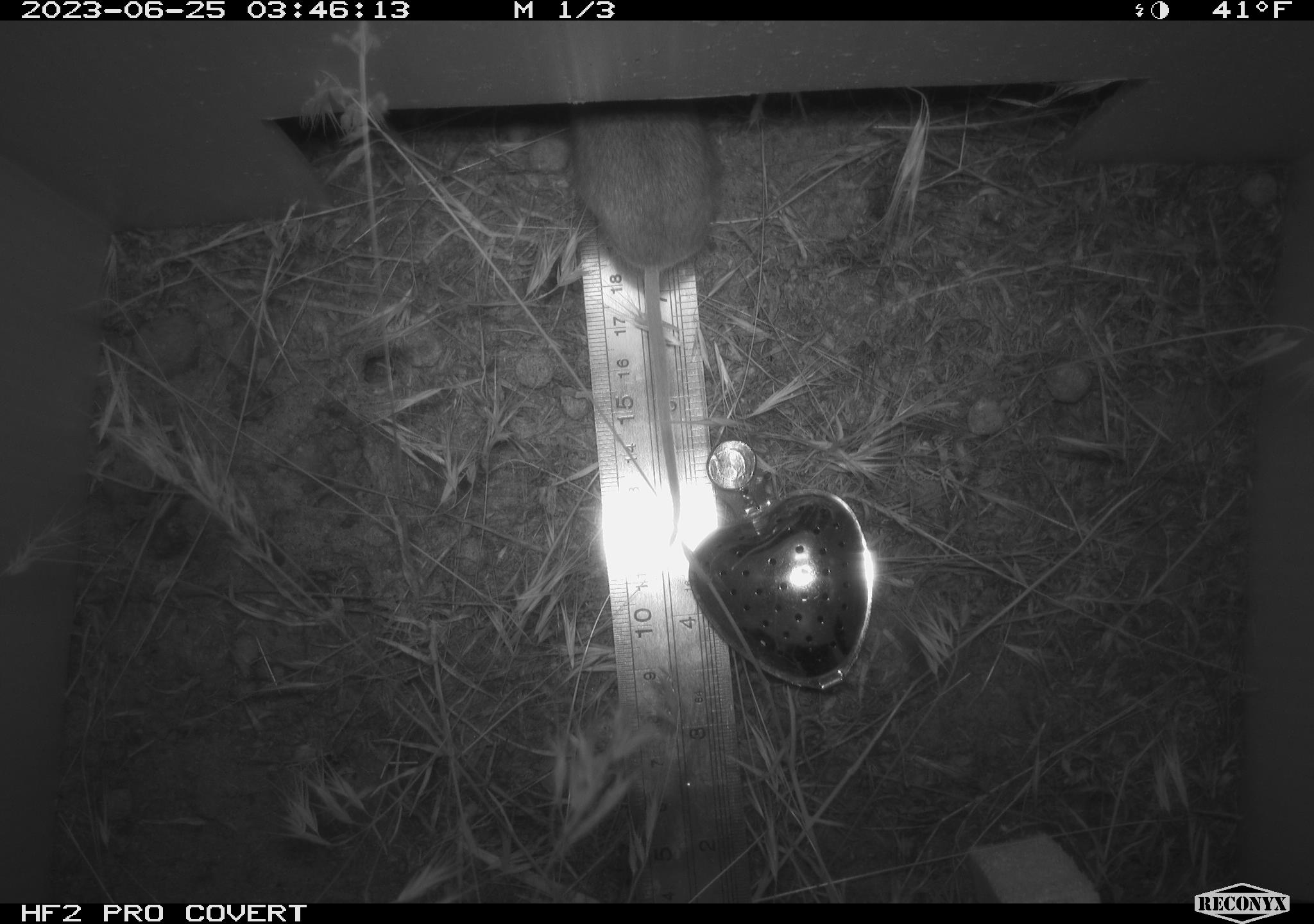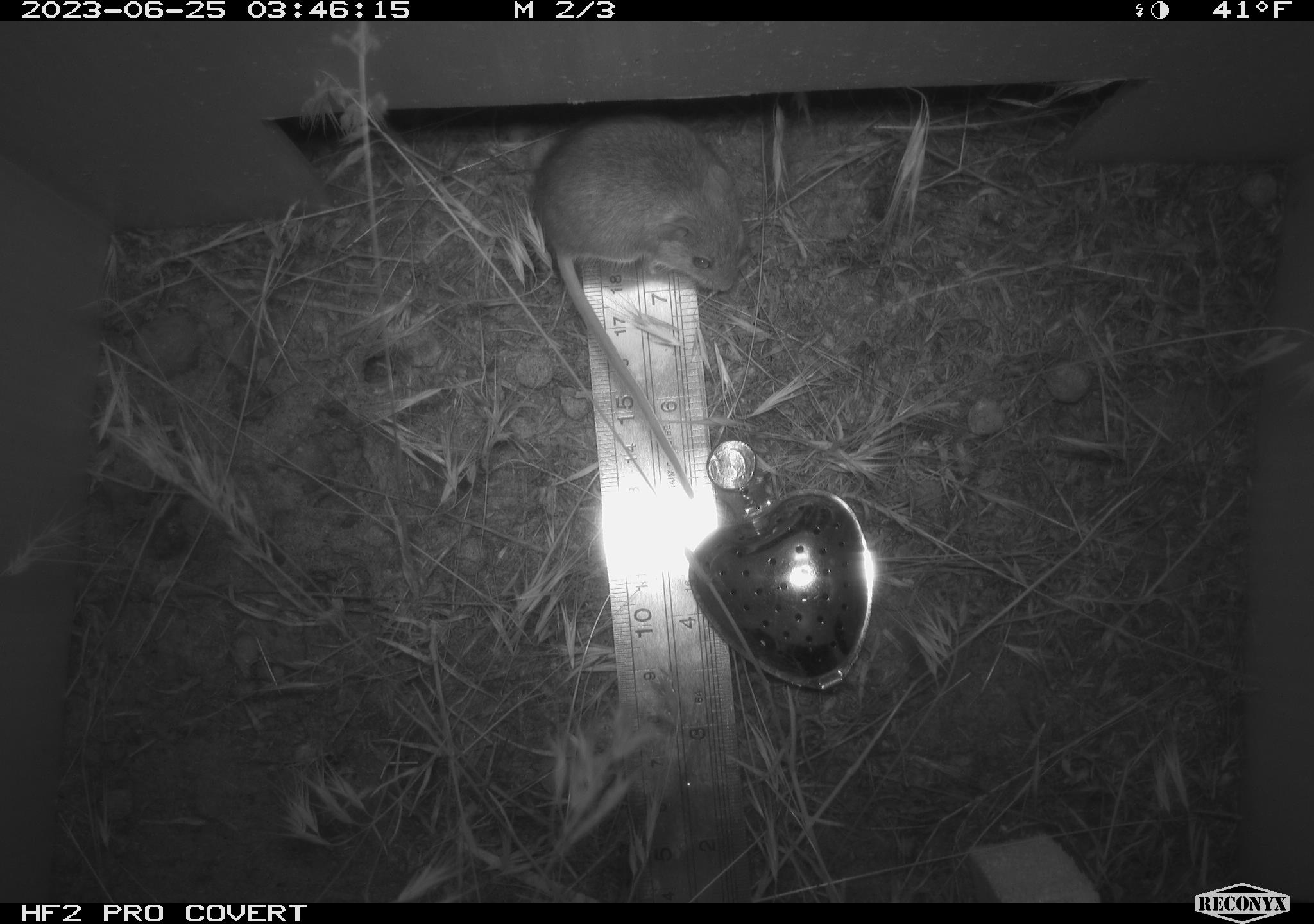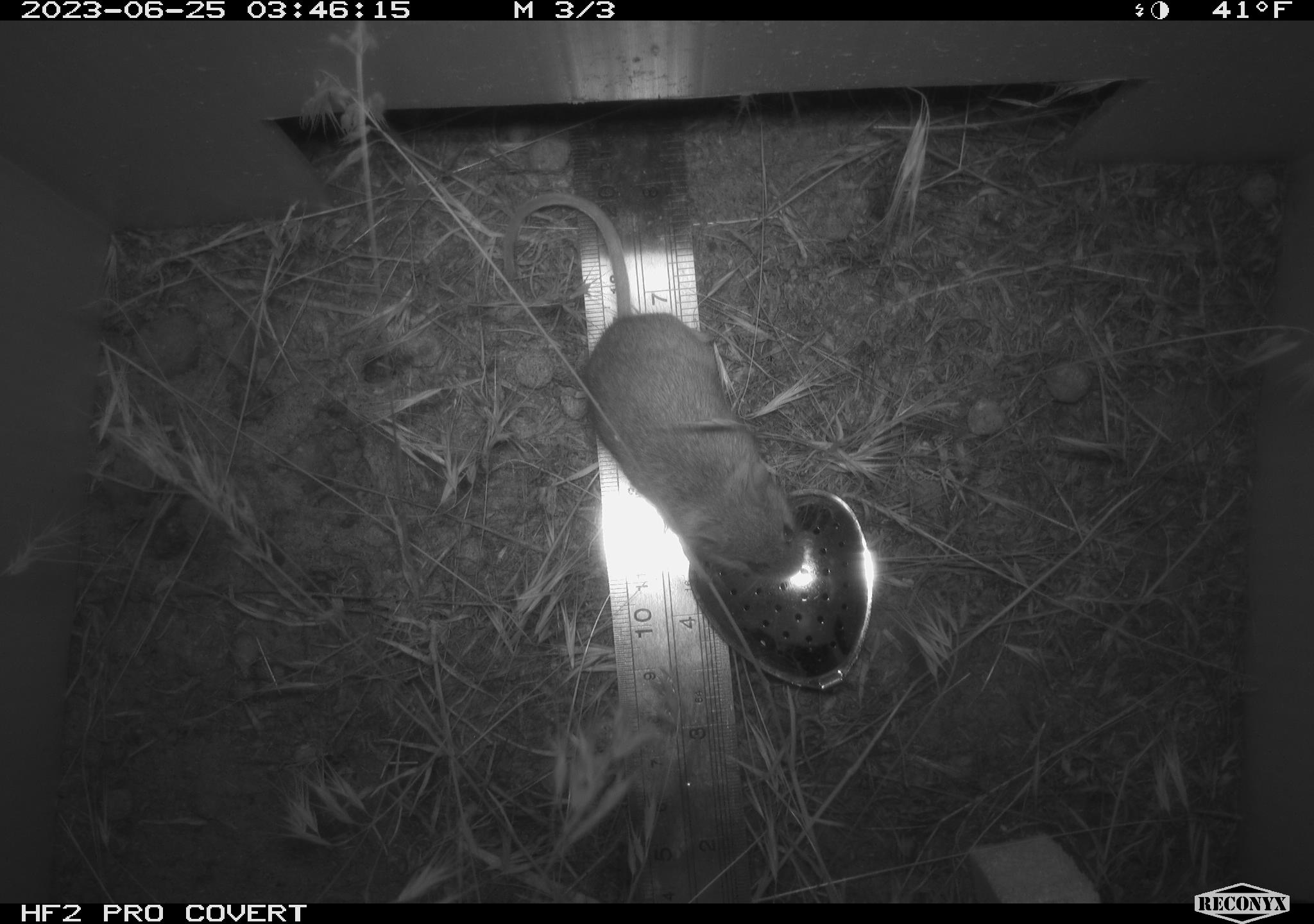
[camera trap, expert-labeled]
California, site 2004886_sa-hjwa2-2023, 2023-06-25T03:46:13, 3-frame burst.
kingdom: Animalia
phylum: Chordata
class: Mammalia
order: Rodentia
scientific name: Rodentia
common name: mouse species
Mouse species (Rodentia).